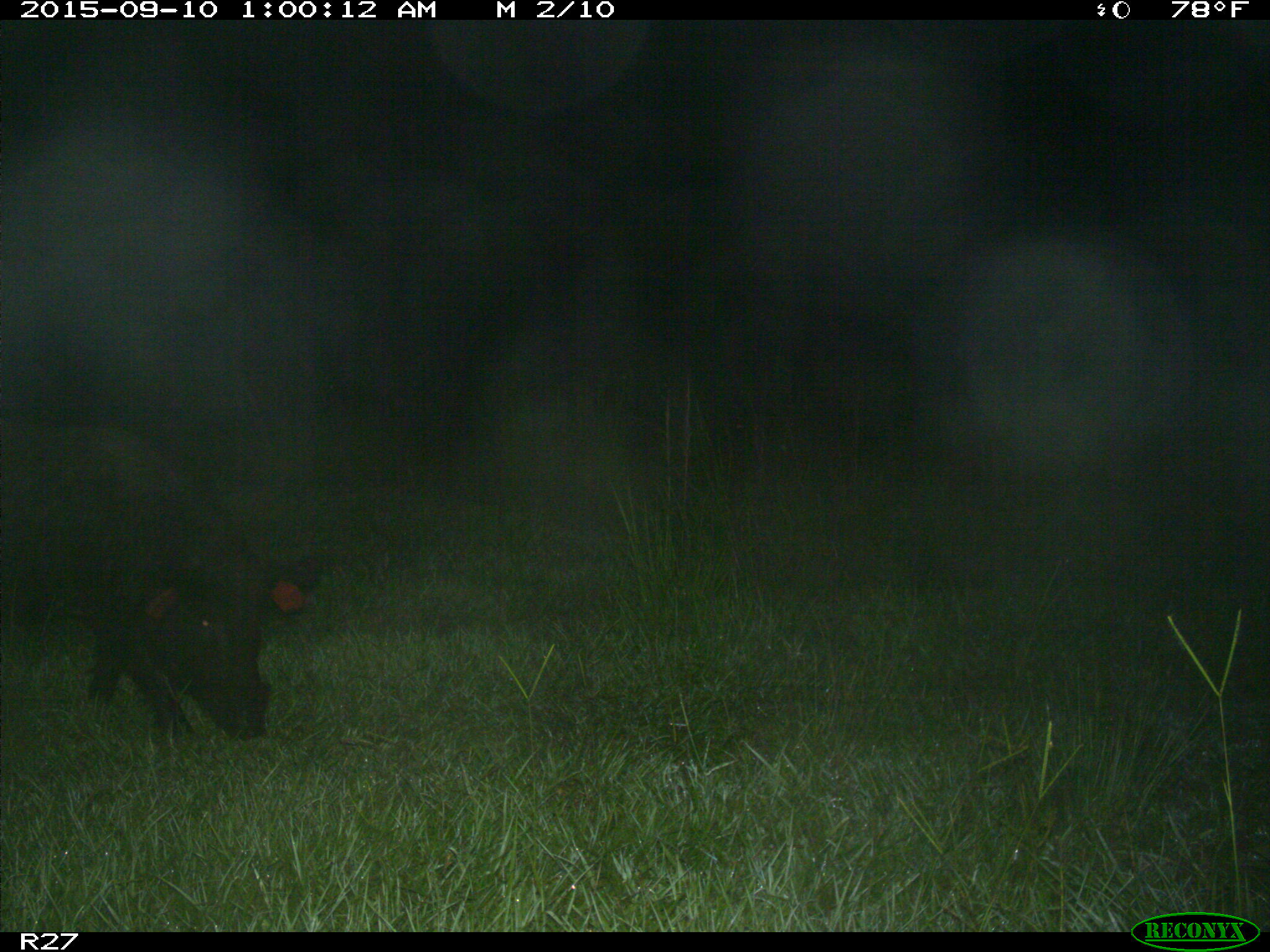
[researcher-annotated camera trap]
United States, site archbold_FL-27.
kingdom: Animalia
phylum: Chordata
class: Mammalia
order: Artiodactyla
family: Suidae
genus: Sus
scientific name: Sus scrofa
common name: wild boar